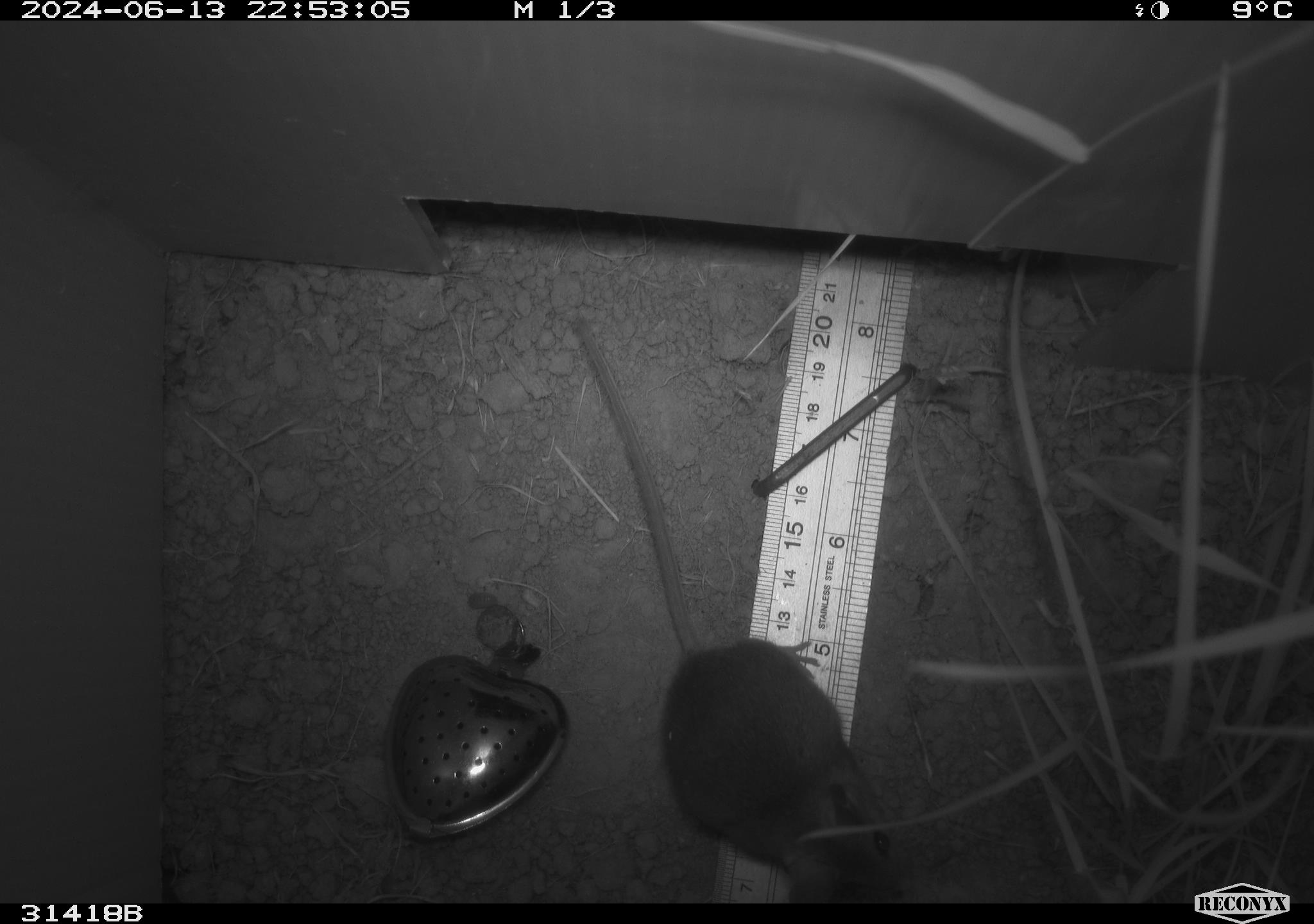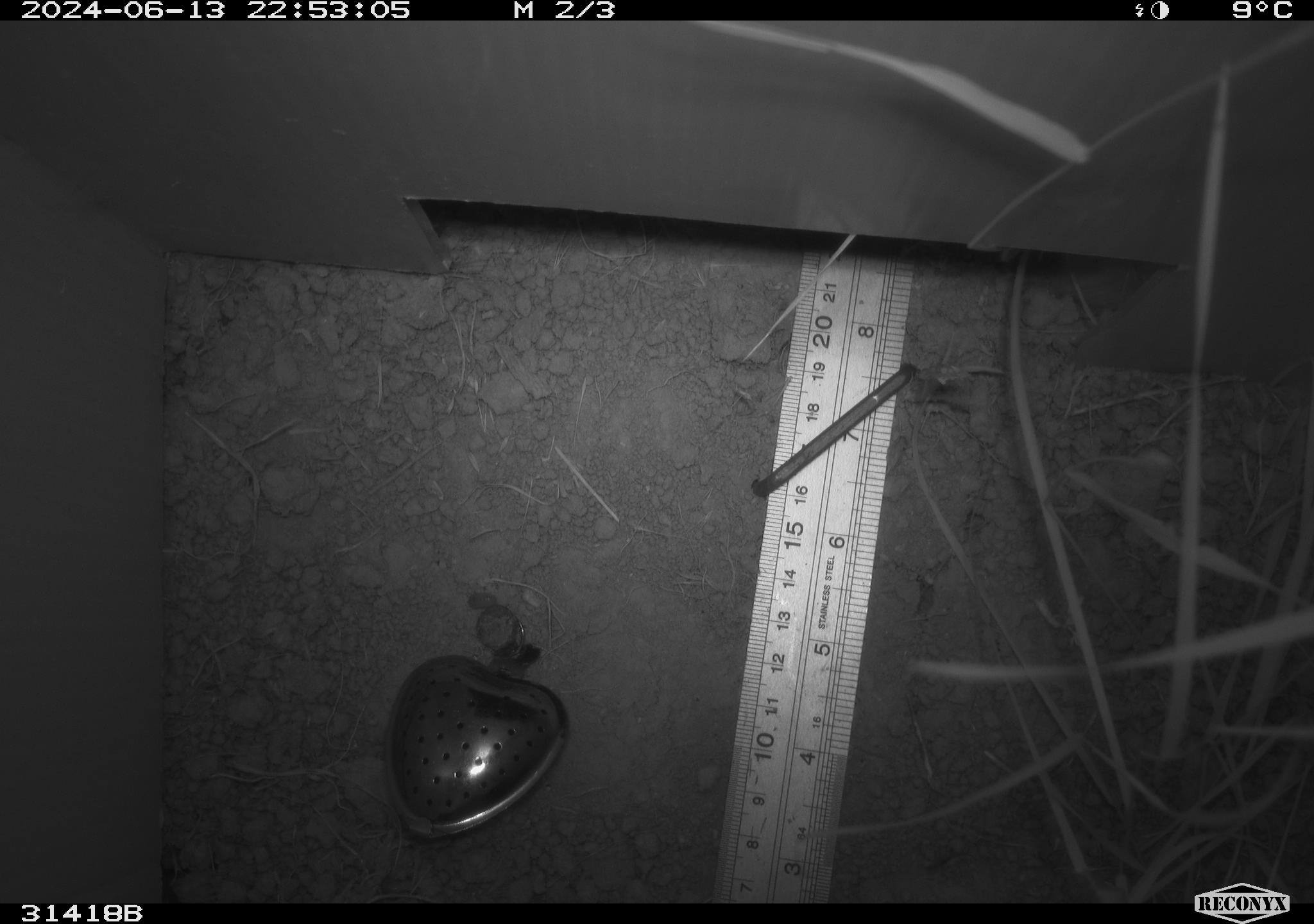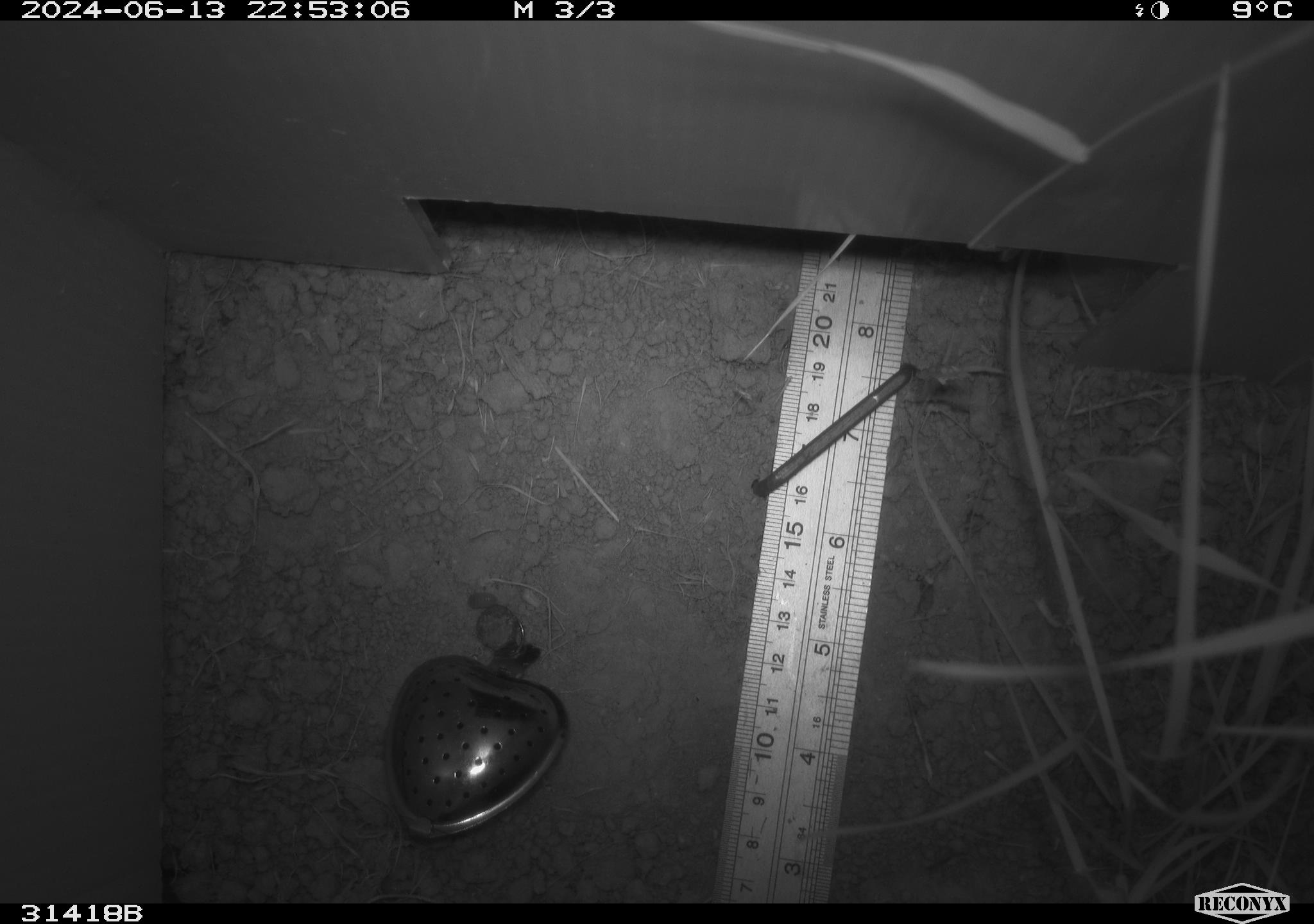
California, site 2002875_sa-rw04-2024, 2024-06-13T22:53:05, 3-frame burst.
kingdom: Animalia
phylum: Chordata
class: Mammalia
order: Rodentia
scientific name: Rodentia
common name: rodent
Rodent (Rodentia).